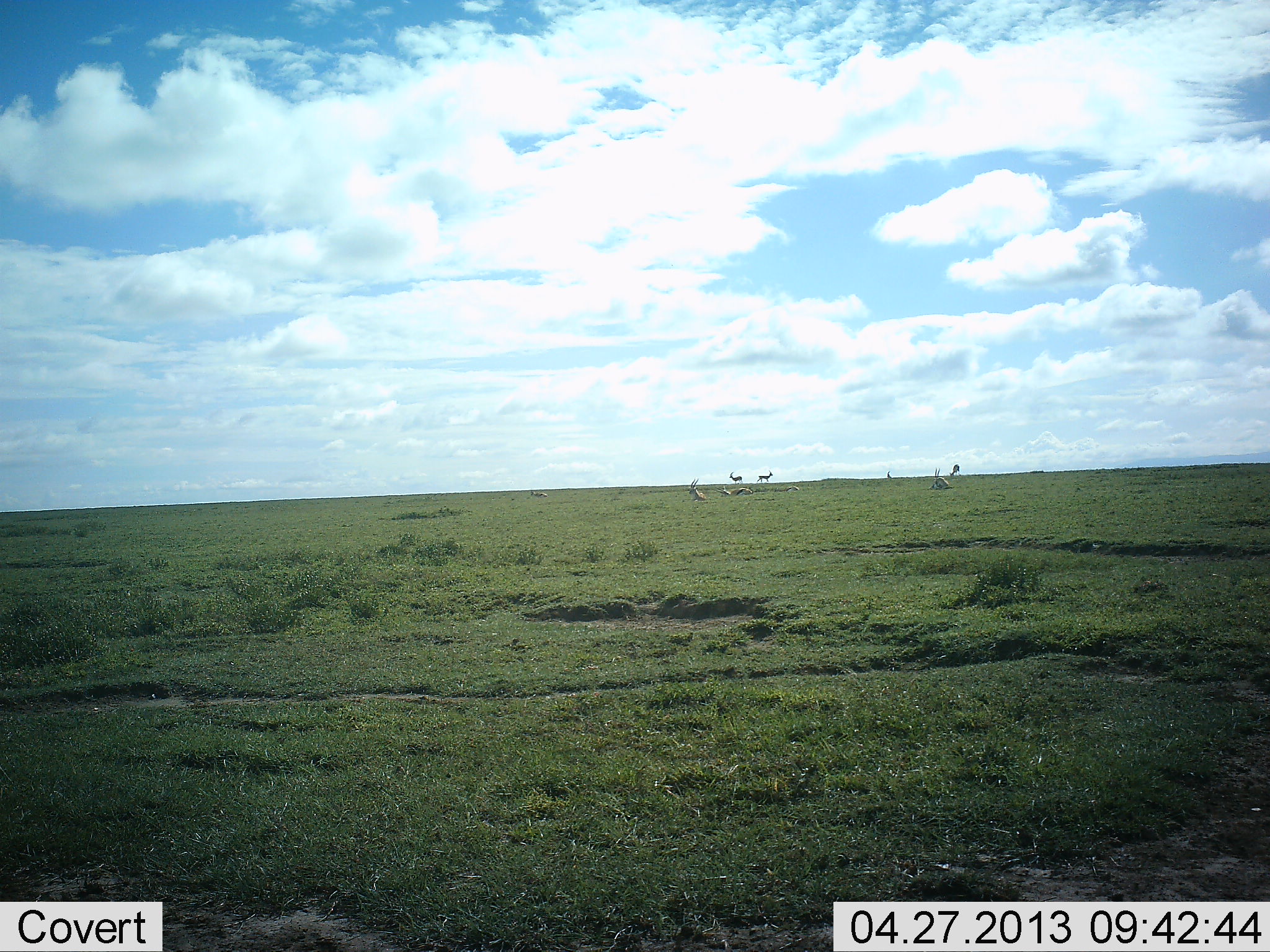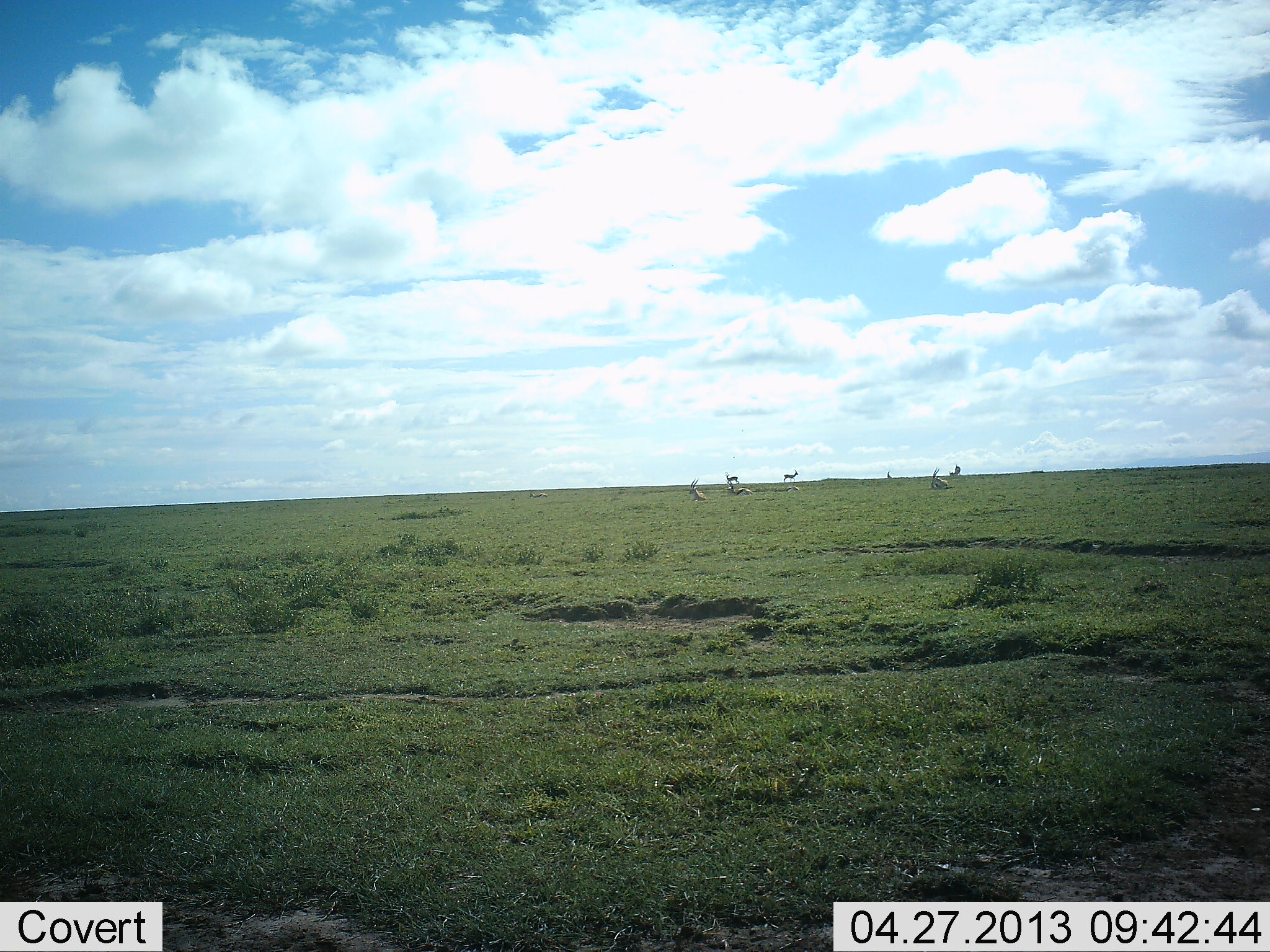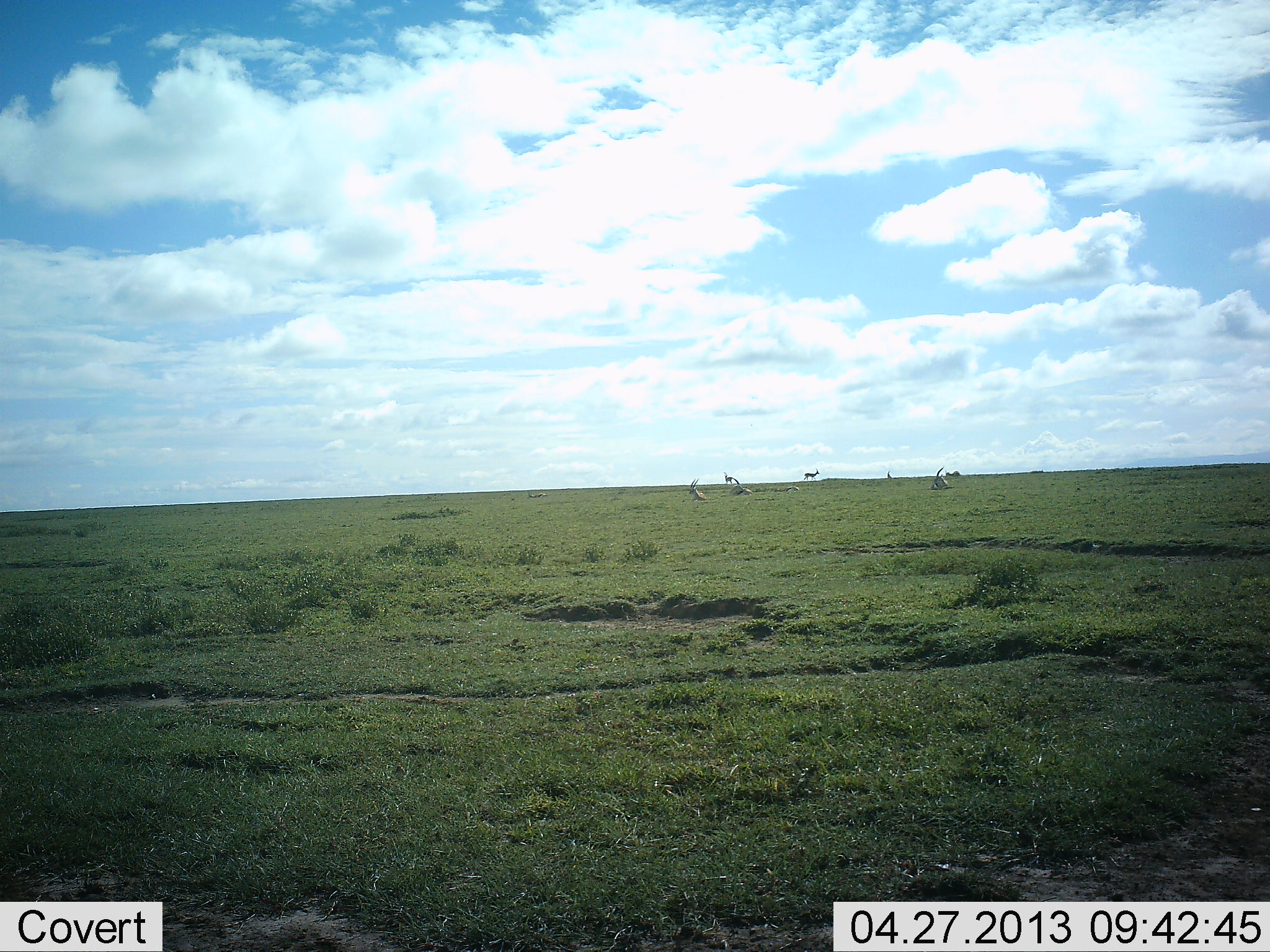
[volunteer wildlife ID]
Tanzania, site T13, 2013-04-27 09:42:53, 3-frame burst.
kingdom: Animalia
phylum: Chordata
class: Mammalia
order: Artiodactyla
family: Bovidae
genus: Eudorcas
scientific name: Eudorcas thomsonii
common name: thomson's gazelle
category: gazellethomsons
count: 7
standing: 53%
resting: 60%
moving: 73%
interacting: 0%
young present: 0%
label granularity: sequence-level